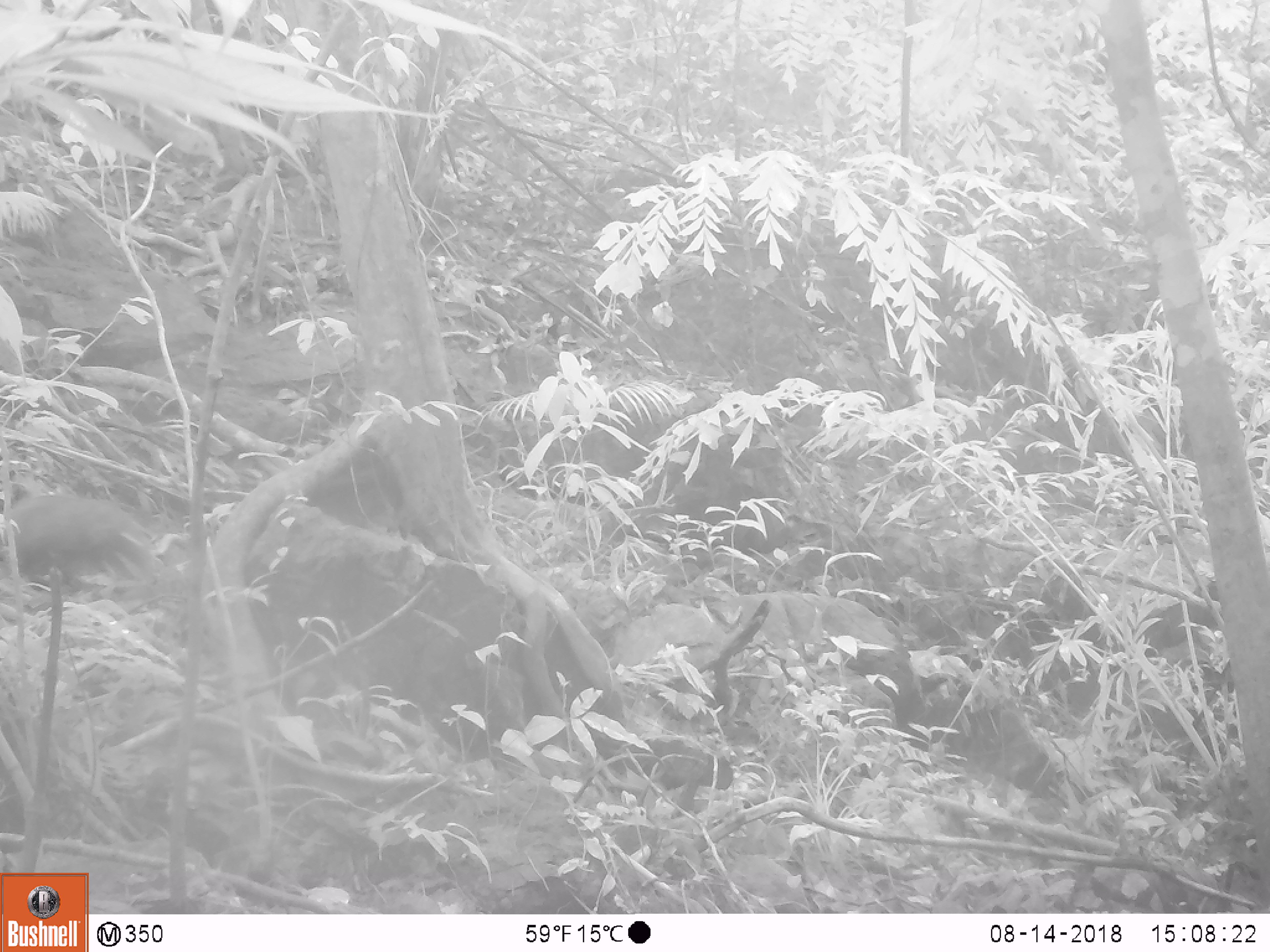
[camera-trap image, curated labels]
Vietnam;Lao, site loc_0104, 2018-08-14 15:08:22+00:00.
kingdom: Animalia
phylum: Chordata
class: Mammalia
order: Carnivora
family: Herpestidae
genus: Urva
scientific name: Urva urva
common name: crab-eating mongoose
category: crab eating mongoose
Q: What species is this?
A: Crab eating mongoose (crab-eating mongoose) (Urva urva).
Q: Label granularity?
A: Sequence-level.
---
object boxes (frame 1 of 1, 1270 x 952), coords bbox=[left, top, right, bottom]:
crab eating mongoose: bbox=[8, 493, 152, 575]